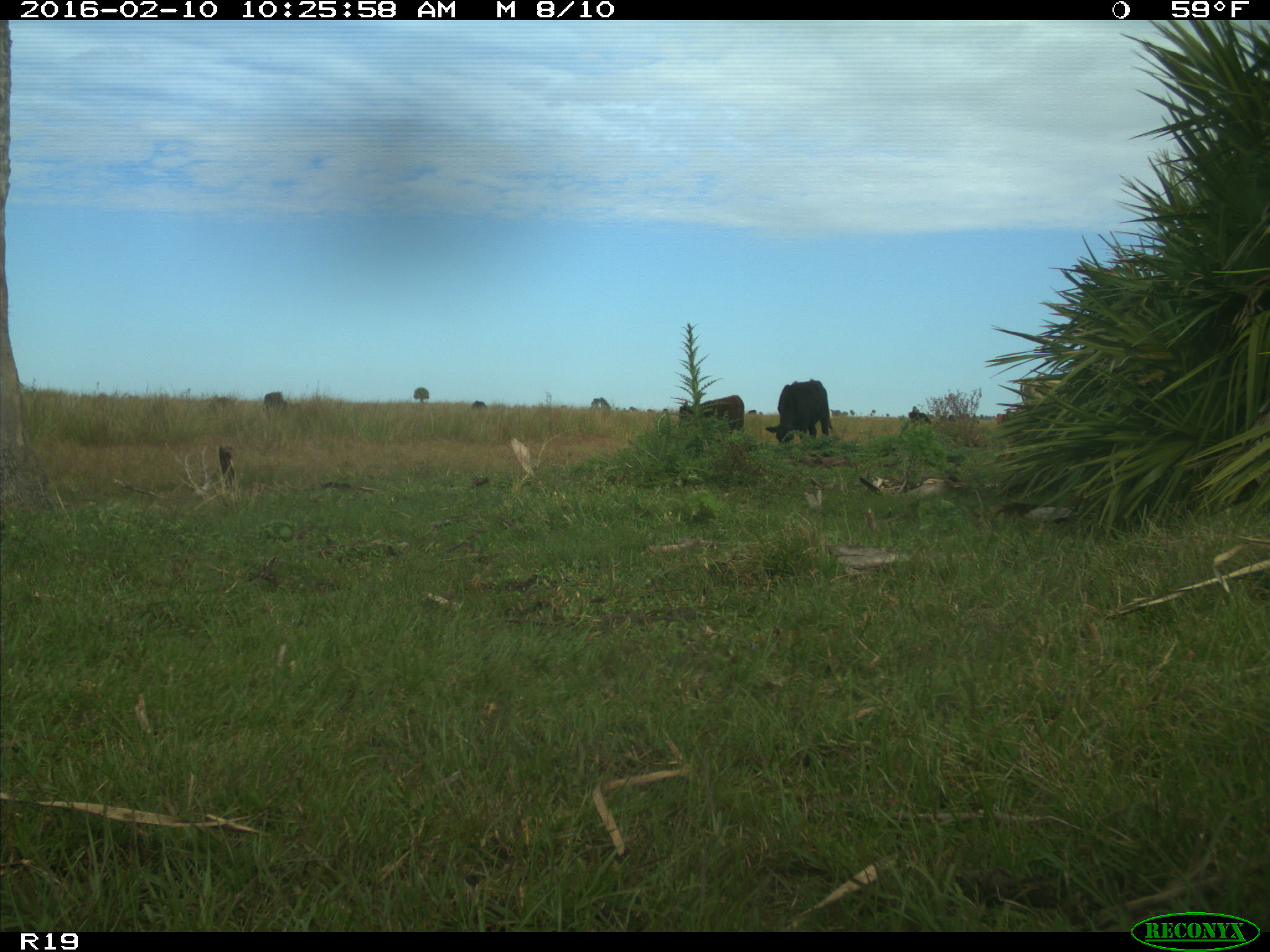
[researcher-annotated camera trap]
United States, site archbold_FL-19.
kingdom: Animalia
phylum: Chordata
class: Mammalia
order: Artiodactyla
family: Bovidae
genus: Bos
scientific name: Bos taurus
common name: domestic cow